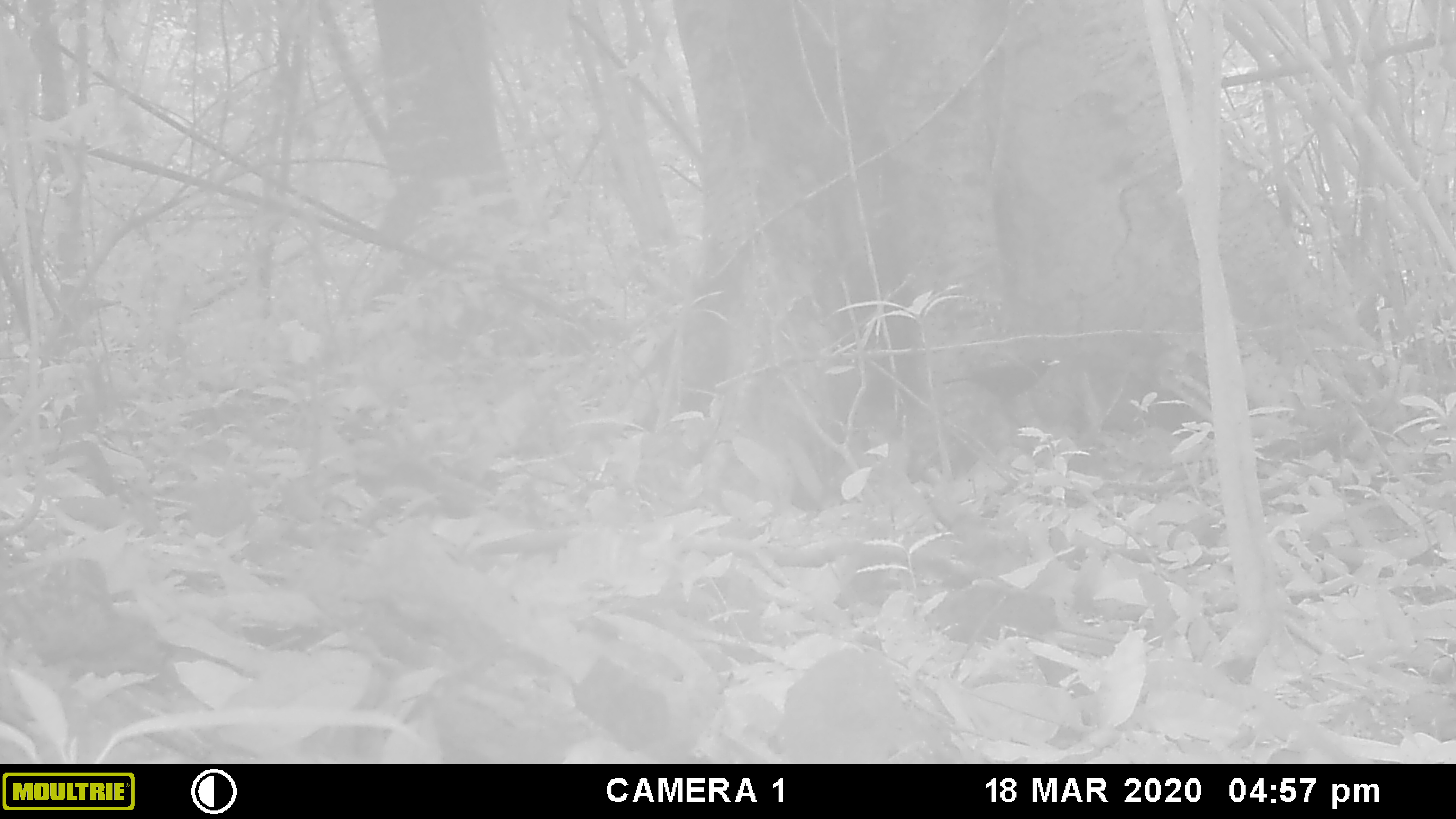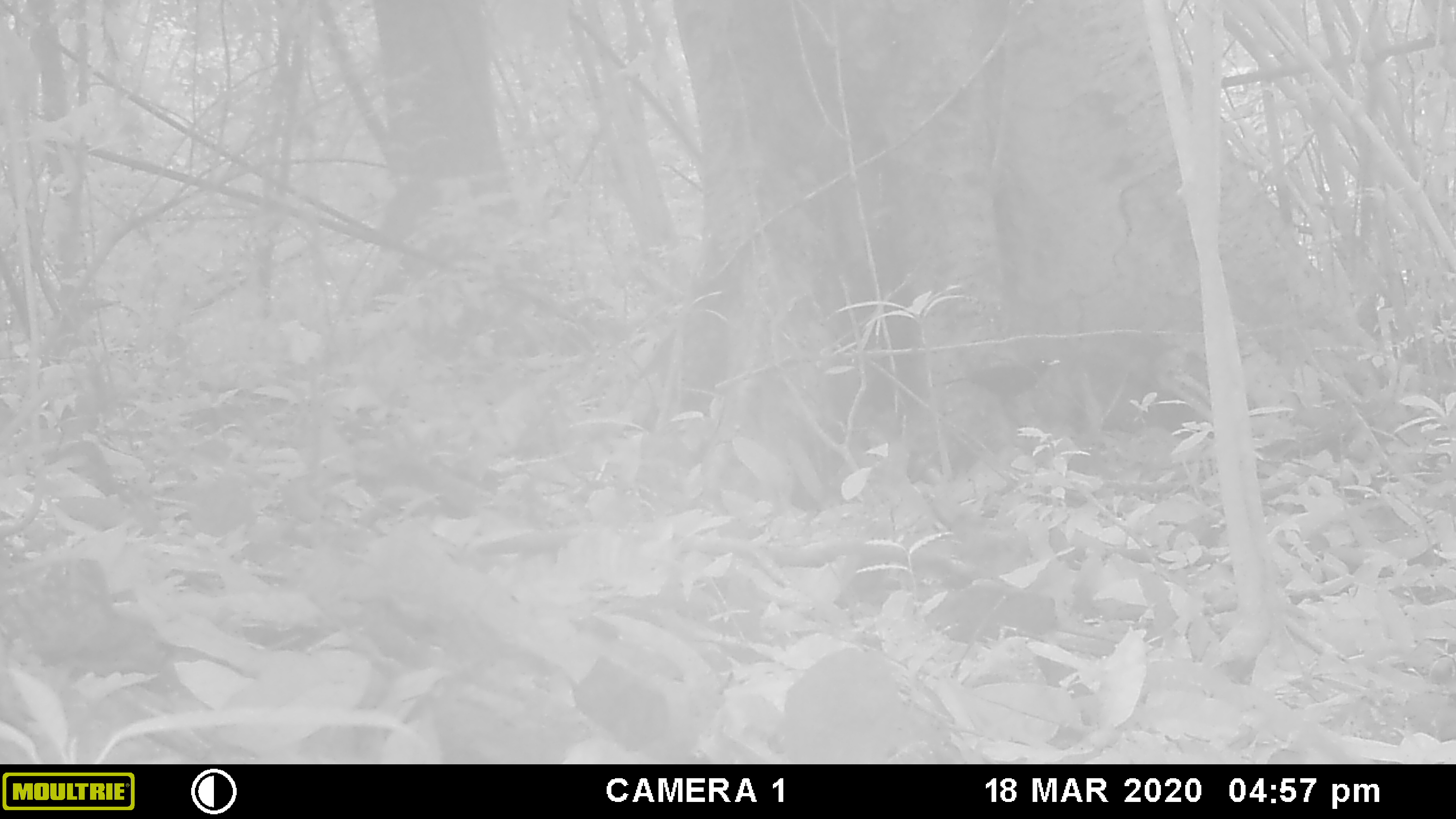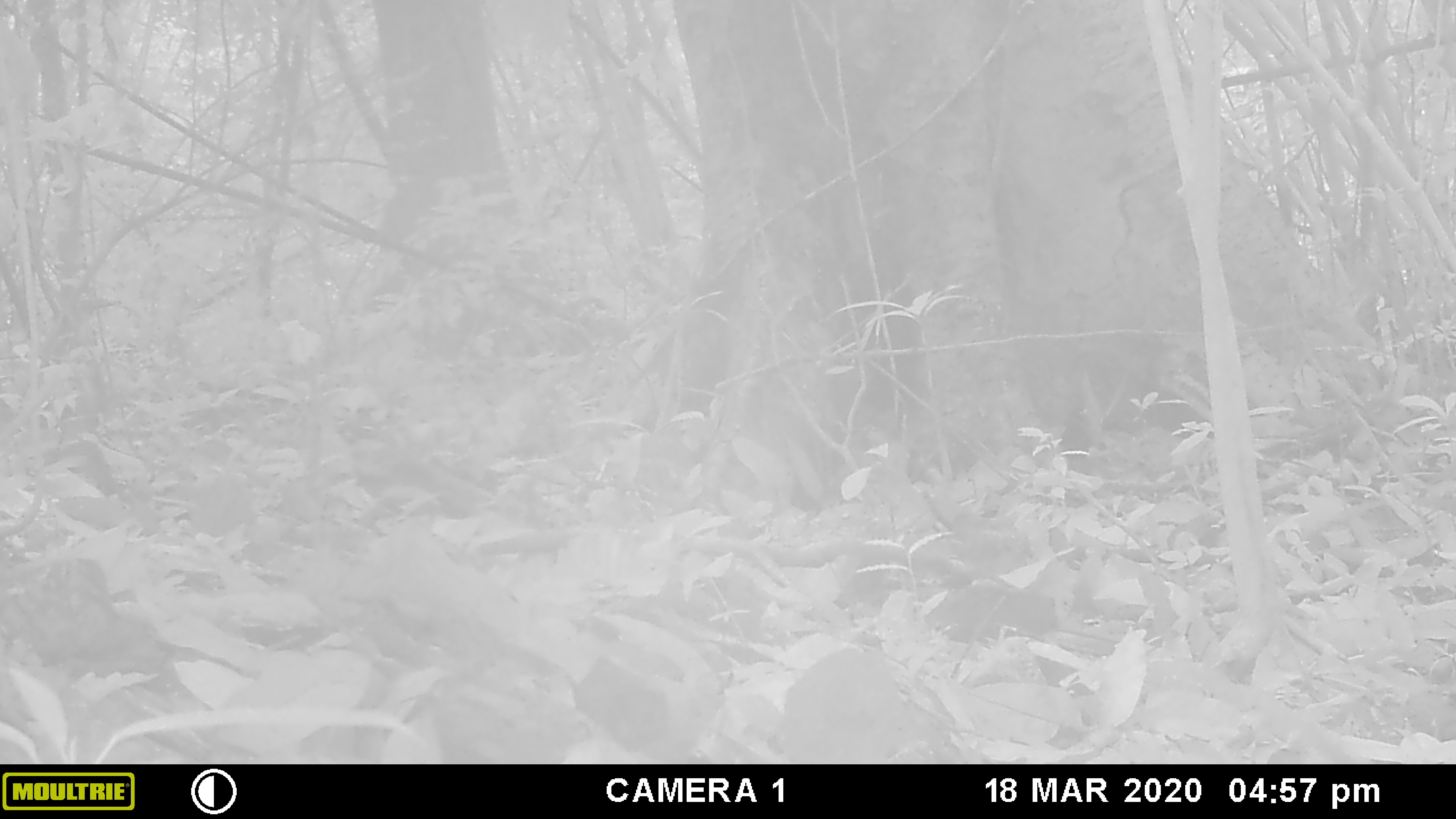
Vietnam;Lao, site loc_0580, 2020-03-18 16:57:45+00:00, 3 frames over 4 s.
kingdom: Animalia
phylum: Chordata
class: Aves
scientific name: Aves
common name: bird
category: unidentified bird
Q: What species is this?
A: Unidentified bird (bird) (Aves).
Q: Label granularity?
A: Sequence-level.